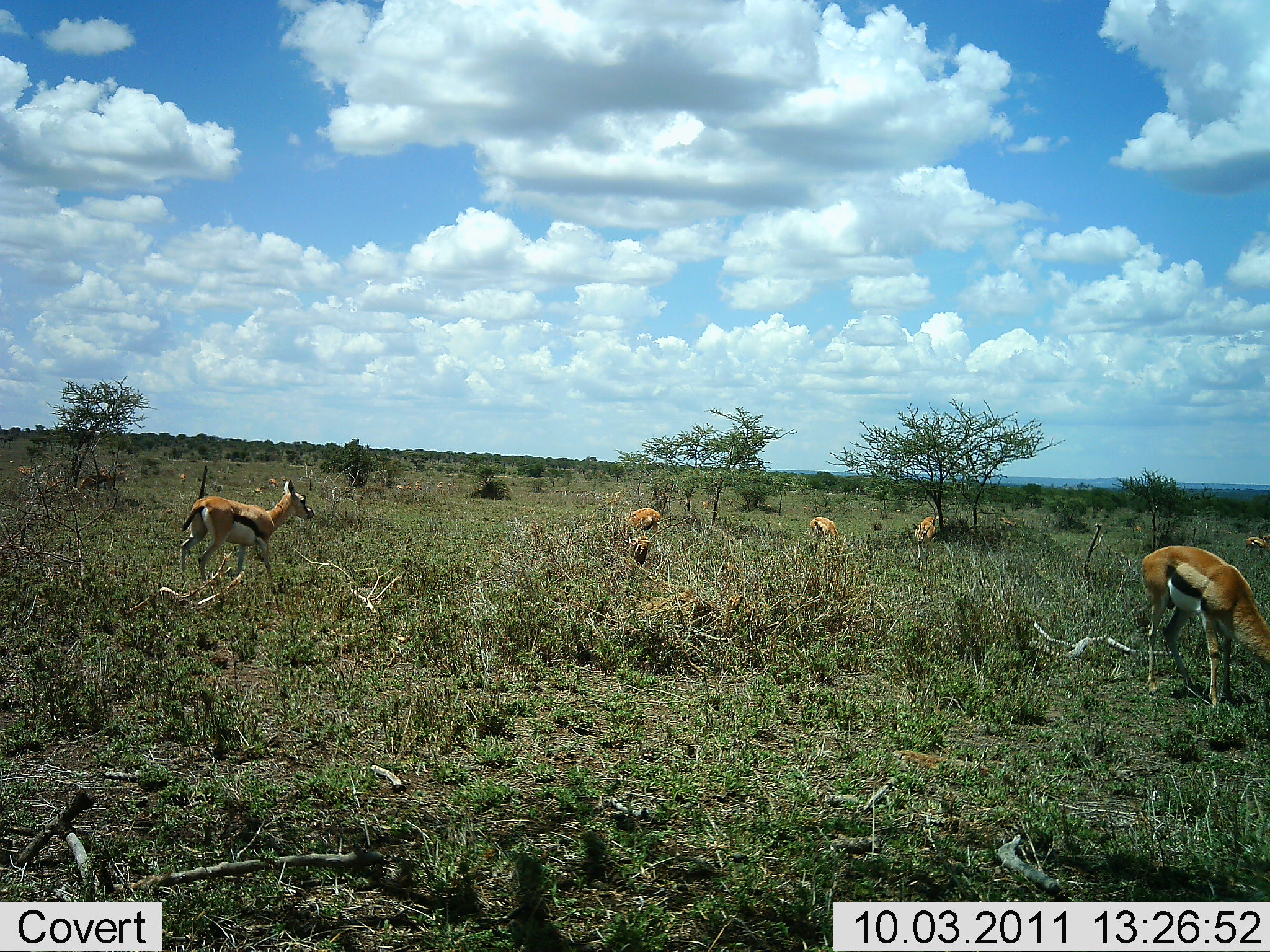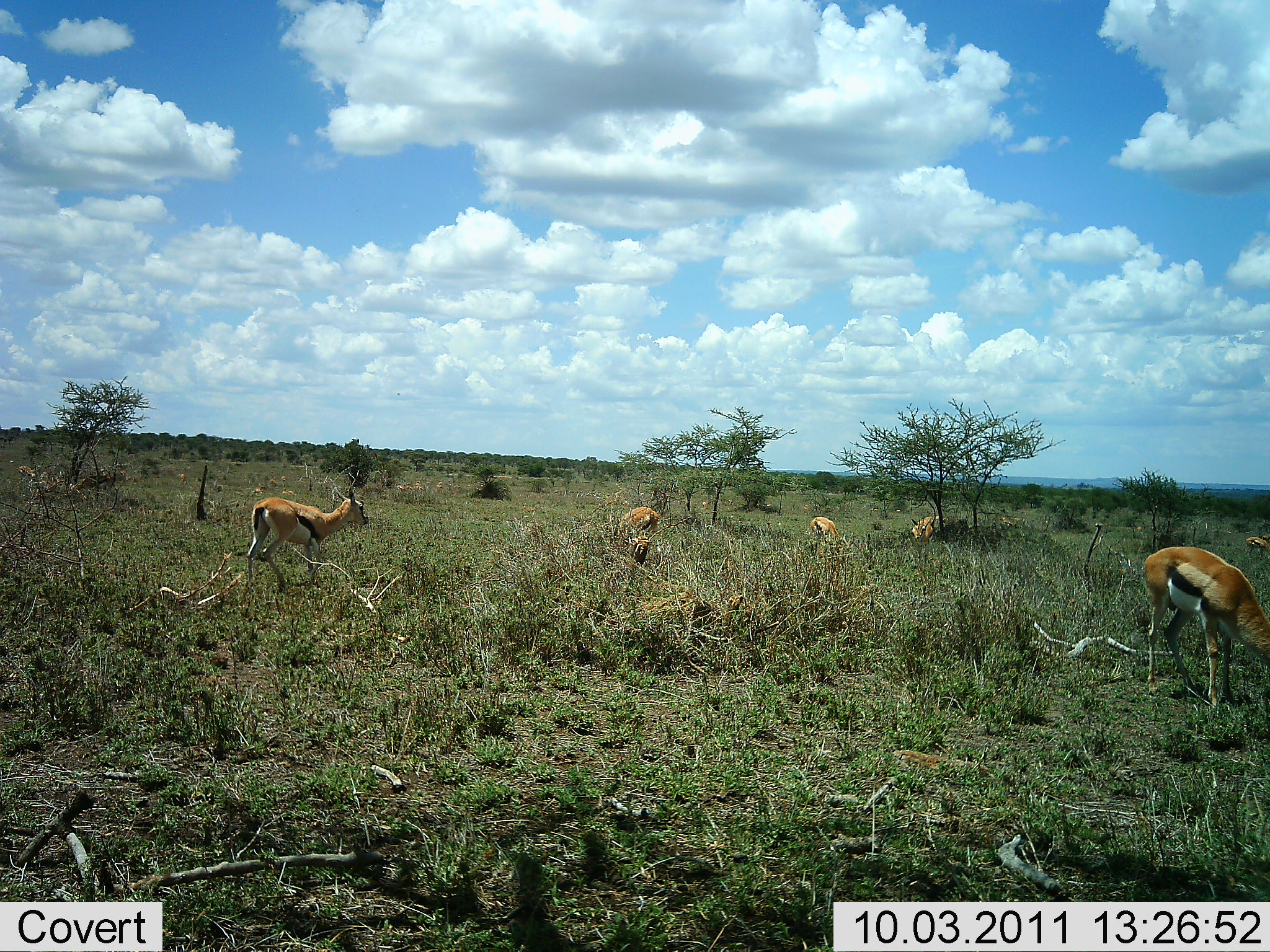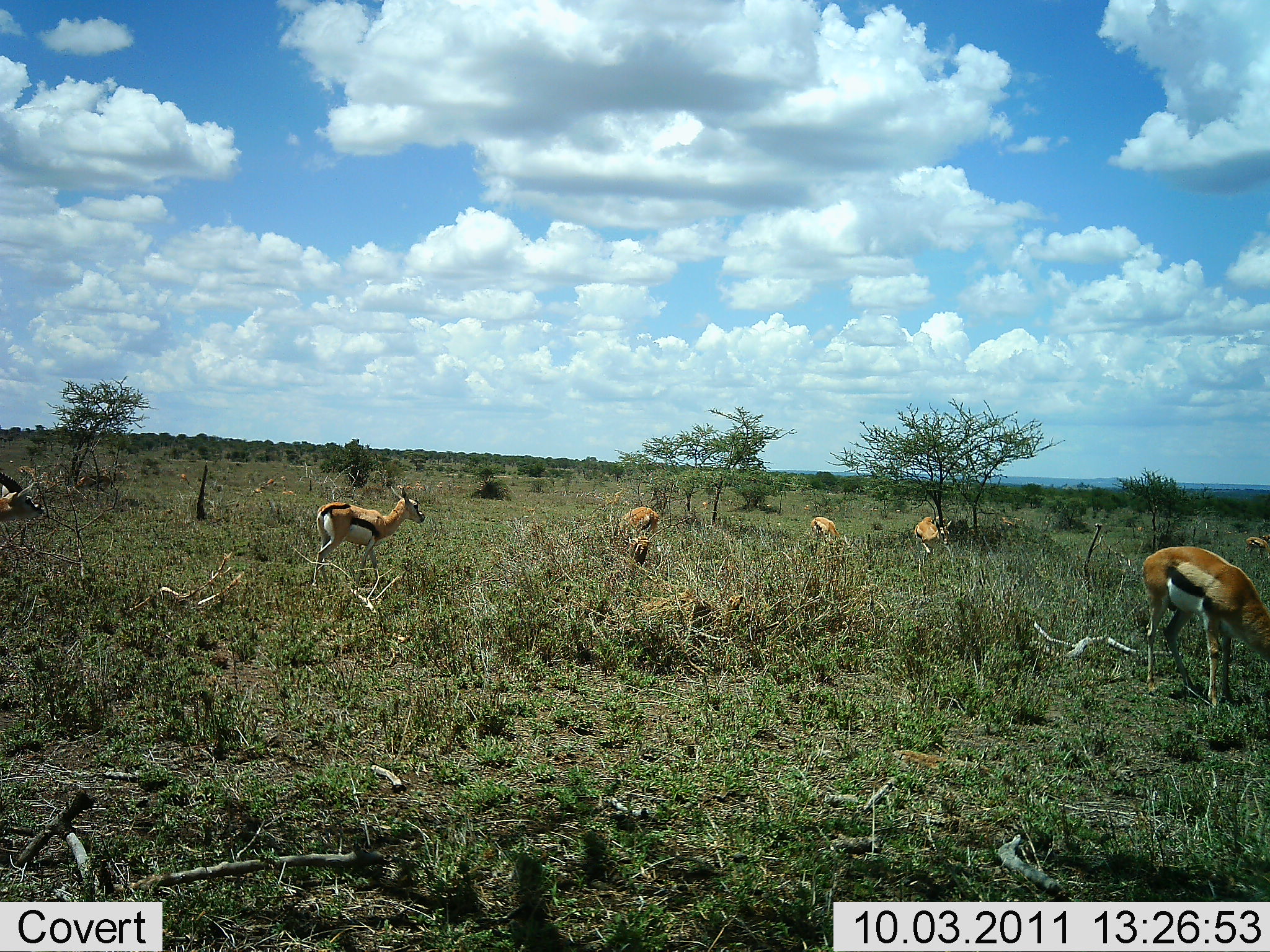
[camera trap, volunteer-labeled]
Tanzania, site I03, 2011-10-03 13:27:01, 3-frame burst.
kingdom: Animalia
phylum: Chordata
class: Mammalia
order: Artiodactyla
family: Bovidae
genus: Eudorcas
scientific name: Eudorcas thomsonii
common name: thomson's gazelle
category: gazellethomsons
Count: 9.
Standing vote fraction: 31%.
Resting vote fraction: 0%.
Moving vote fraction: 85%.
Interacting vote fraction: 8%.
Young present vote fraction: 15%.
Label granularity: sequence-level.